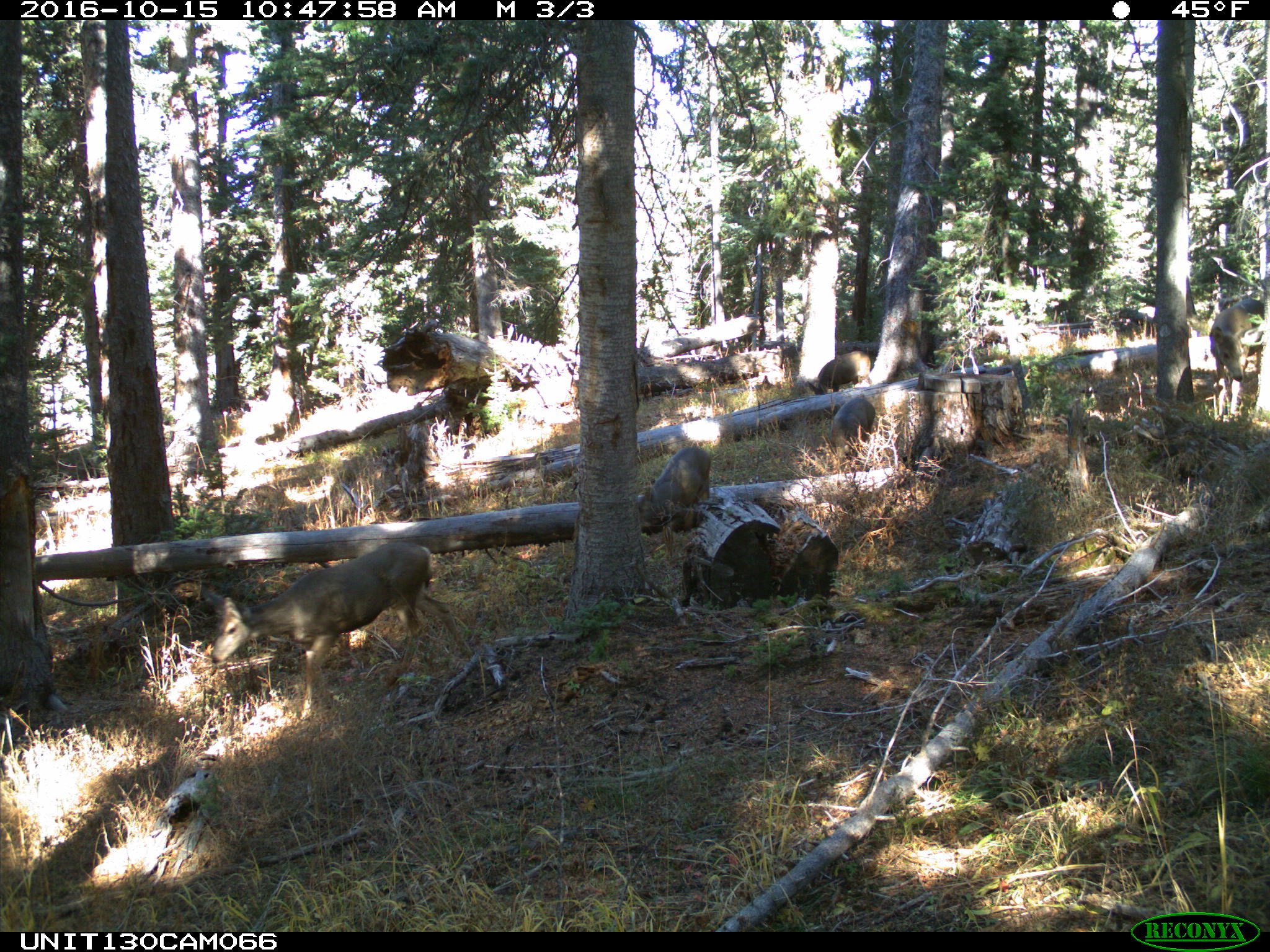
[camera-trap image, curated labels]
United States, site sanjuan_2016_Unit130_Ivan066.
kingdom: Animalia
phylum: Chordata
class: Mammalia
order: Artiodactyla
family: Cervidae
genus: Odocoileus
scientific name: Odocoileus hemionus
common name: mule deer